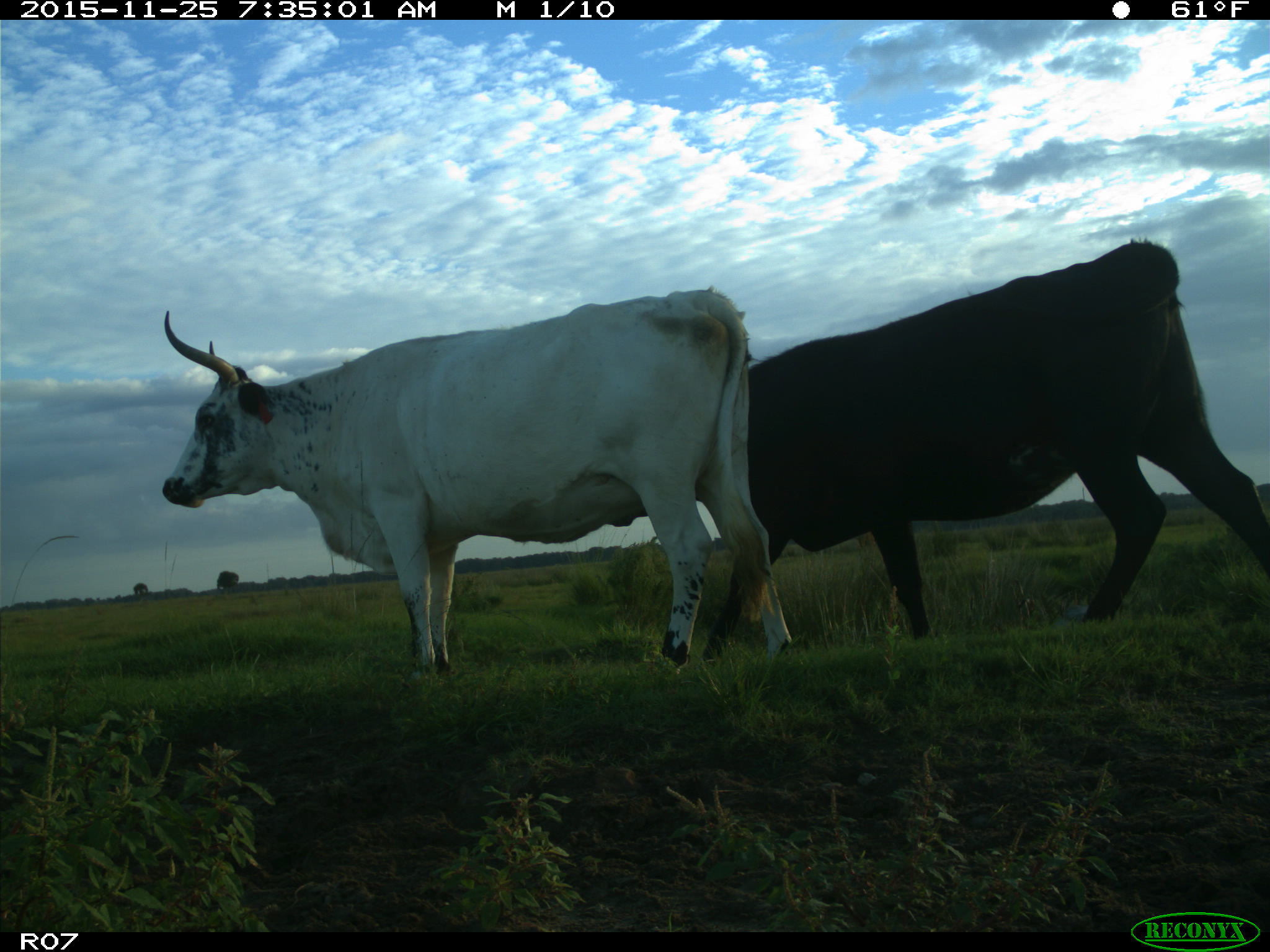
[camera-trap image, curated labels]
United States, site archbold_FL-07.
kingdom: Animalia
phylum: Chordata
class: Mammalia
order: Artiodactyla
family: Bovidae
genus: Bos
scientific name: Bos taurus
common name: domestic cow